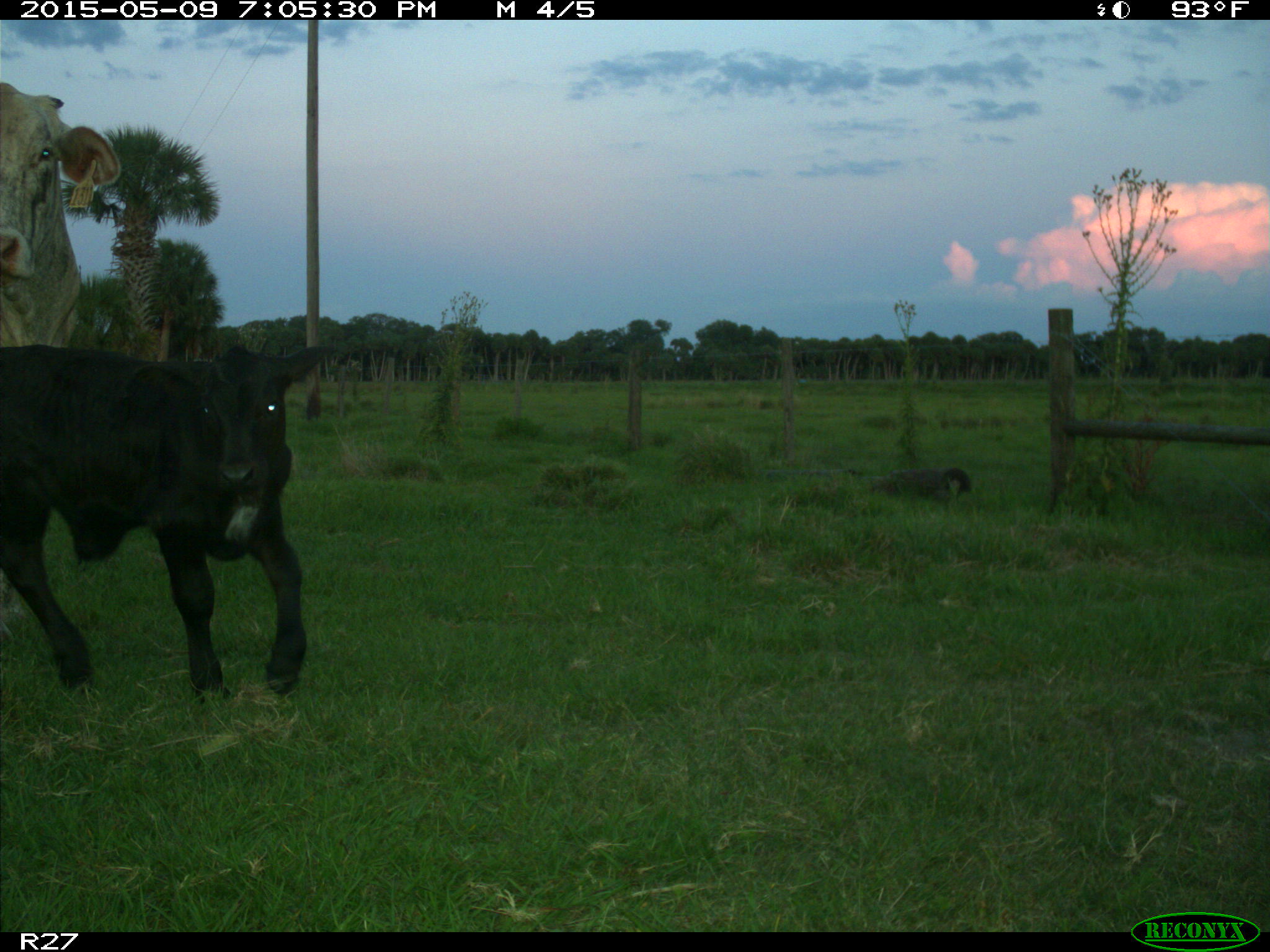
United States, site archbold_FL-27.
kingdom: Animalia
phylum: Chordata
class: Mammalia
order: Artiodactyla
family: Bovidae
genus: Bos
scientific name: Bos taurus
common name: domestic cow